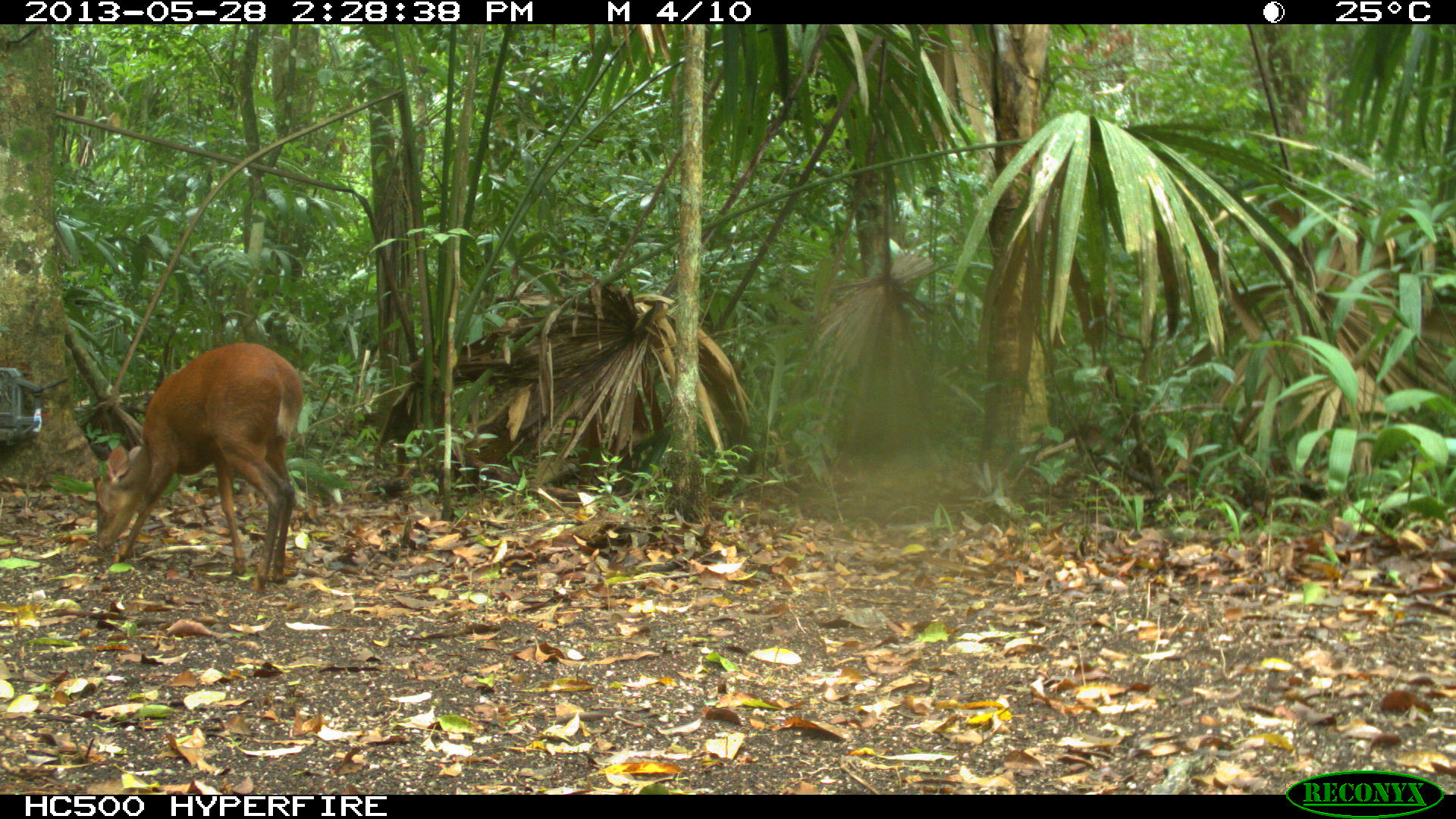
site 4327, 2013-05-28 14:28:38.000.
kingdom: Animalia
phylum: Chordata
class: Mammalia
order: Artiodactyla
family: Cervidae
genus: Mazama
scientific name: Mazama temama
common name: central american red brocket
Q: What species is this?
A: Mazama temama (central american red brocket).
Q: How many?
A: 1.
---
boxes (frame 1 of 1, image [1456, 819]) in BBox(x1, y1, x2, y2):
mazama temama: BBox(90, 340, 304, 595)